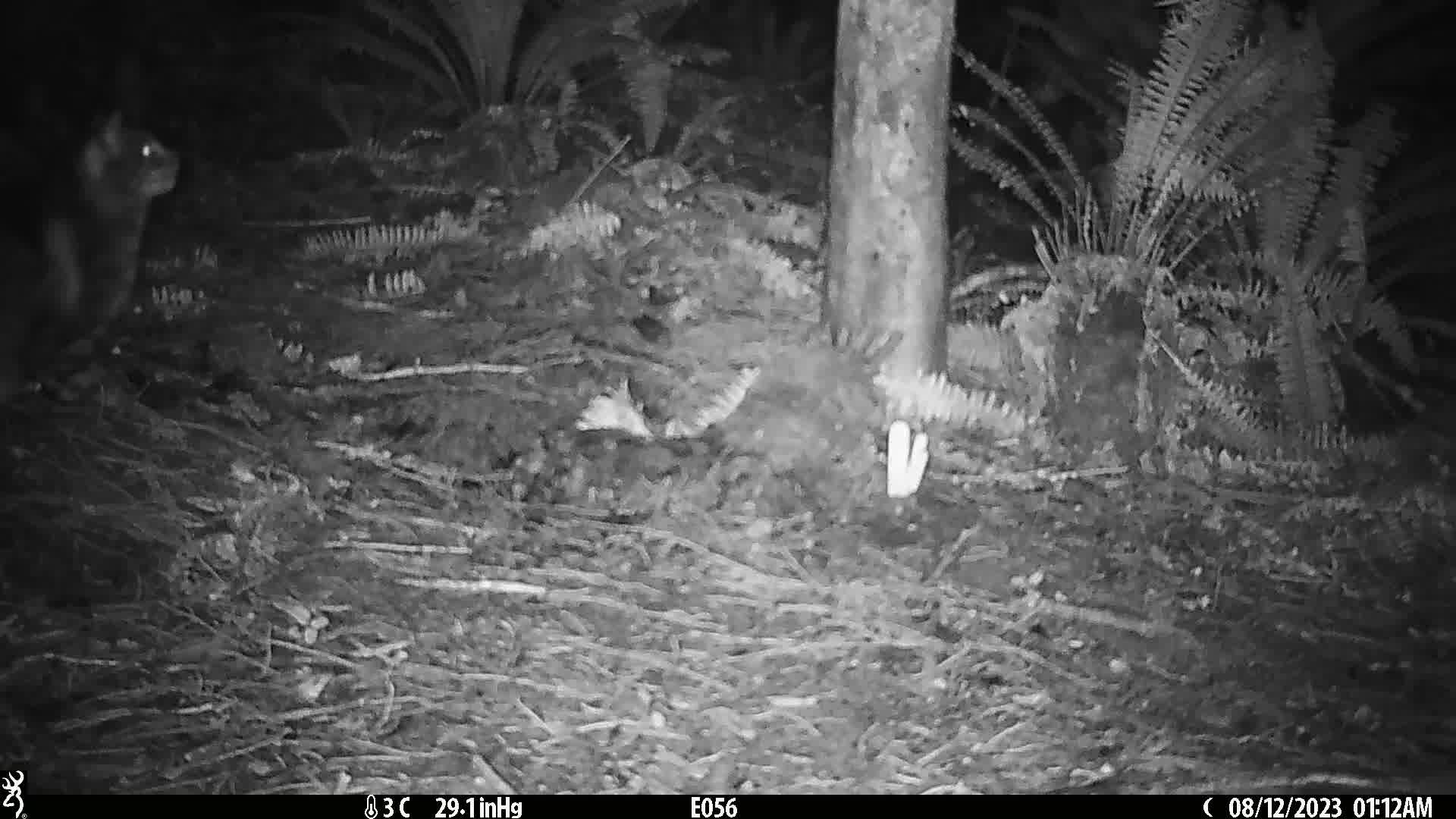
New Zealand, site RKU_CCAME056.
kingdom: Animalia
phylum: Chordata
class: Mammalia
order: Carnivora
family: Felidae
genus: Felis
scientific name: Felis catus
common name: domestic cat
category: cat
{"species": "cat (domestic cat) (Felis catus)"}